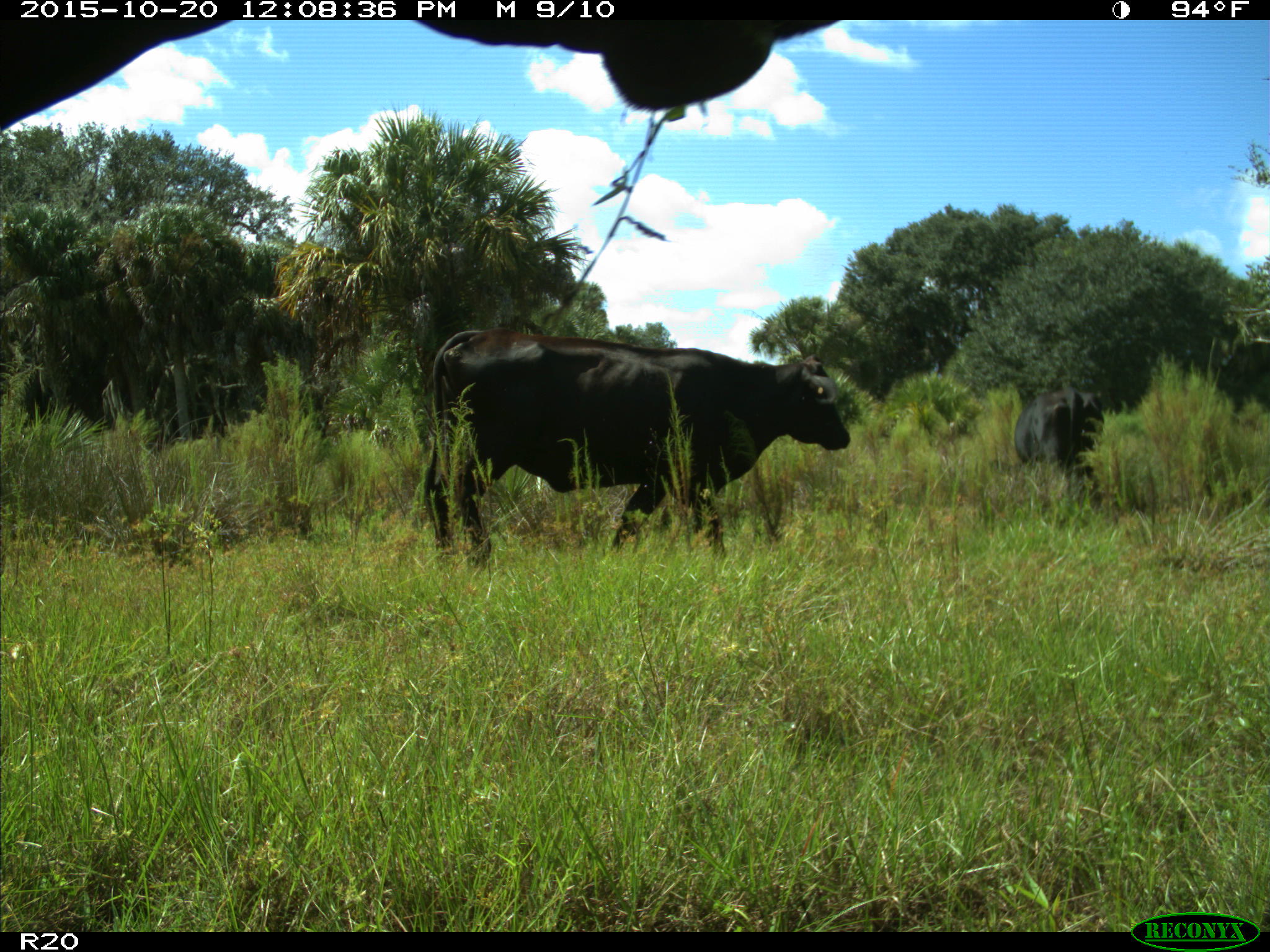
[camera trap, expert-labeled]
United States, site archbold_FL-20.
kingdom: Animalia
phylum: Chordata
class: Mammalia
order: Artiodactyla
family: Bovidae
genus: Bos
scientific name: Bos taurus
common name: domestic cow